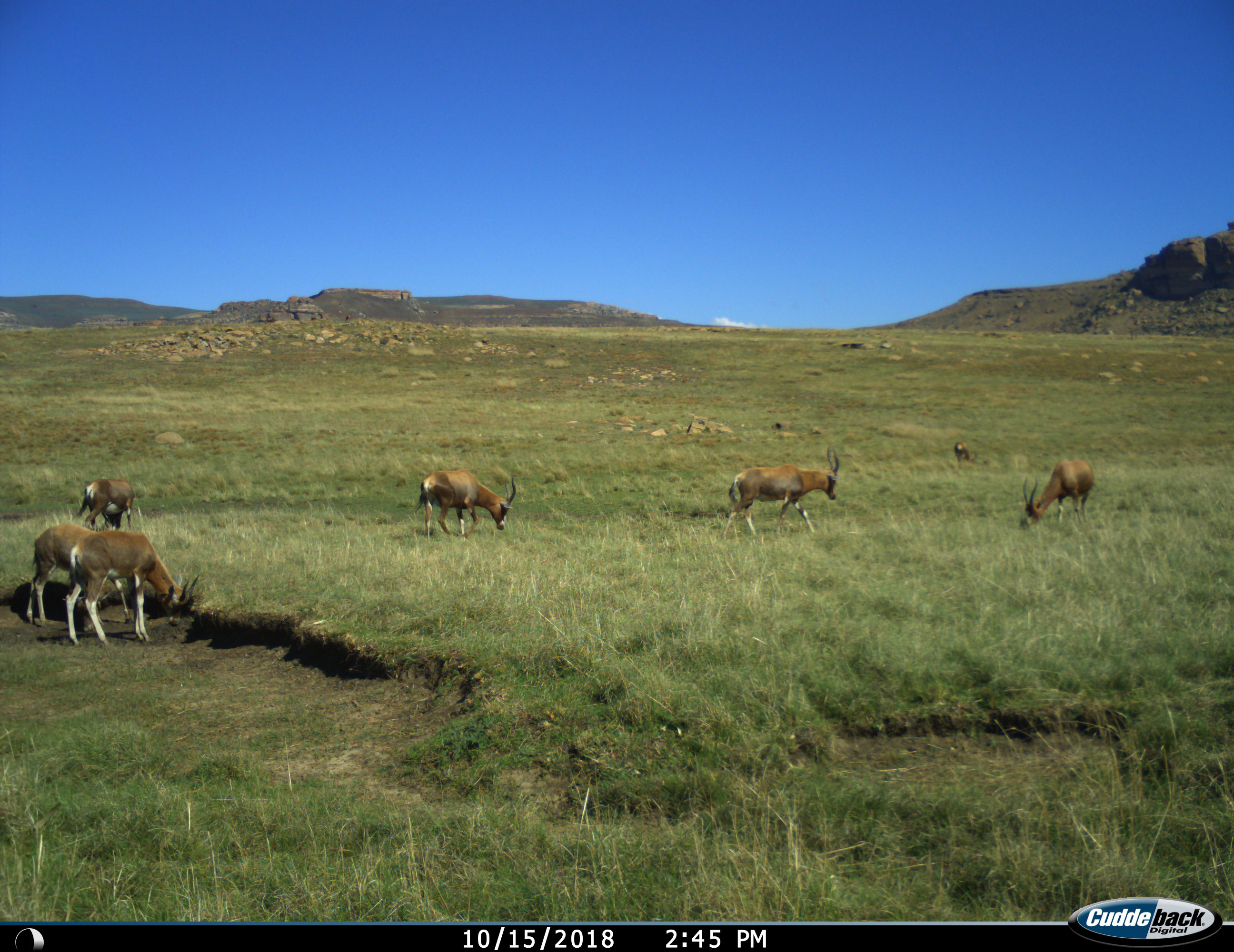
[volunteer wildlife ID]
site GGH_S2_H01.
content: unidentified animal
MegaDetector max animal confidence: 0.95